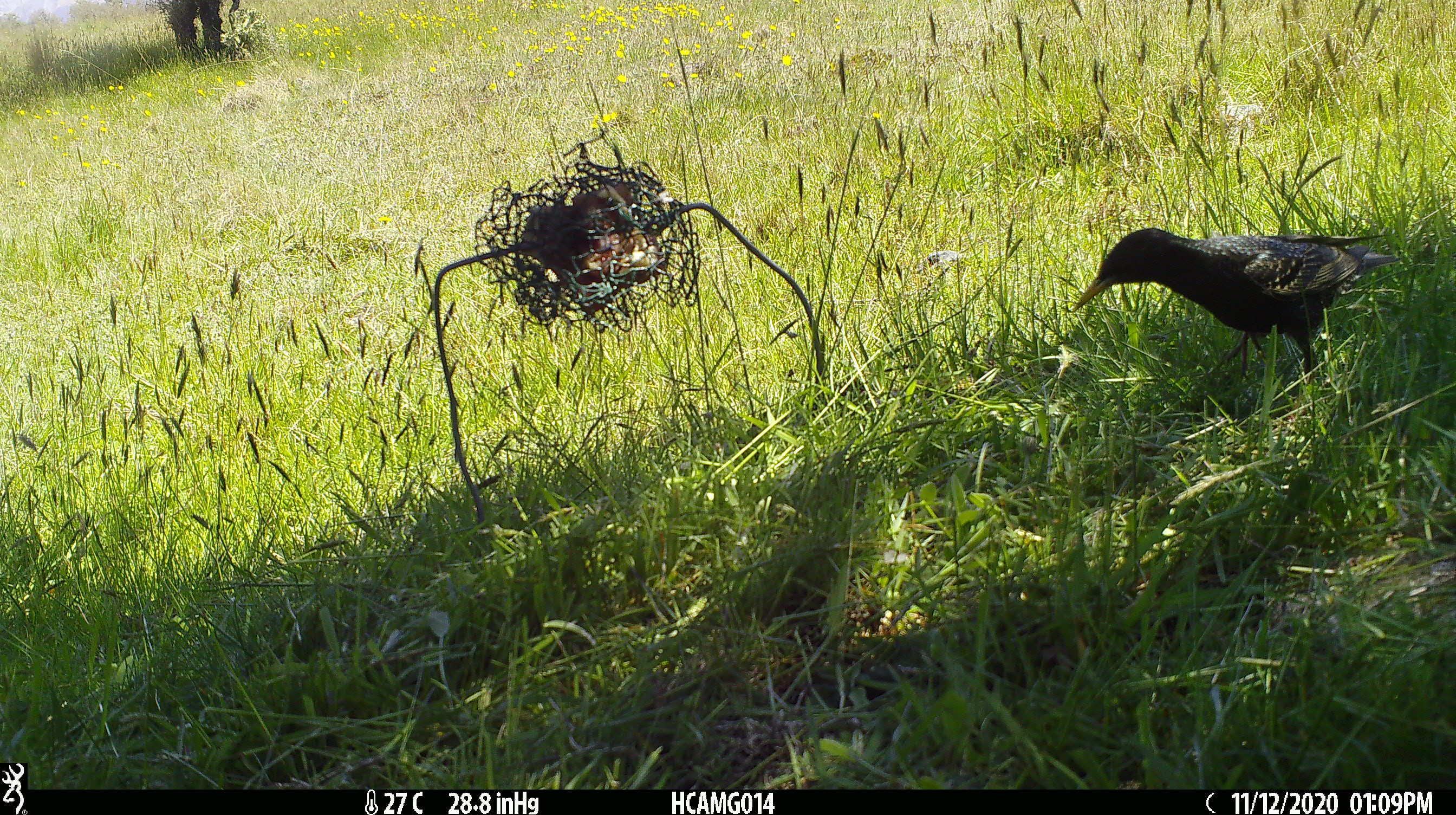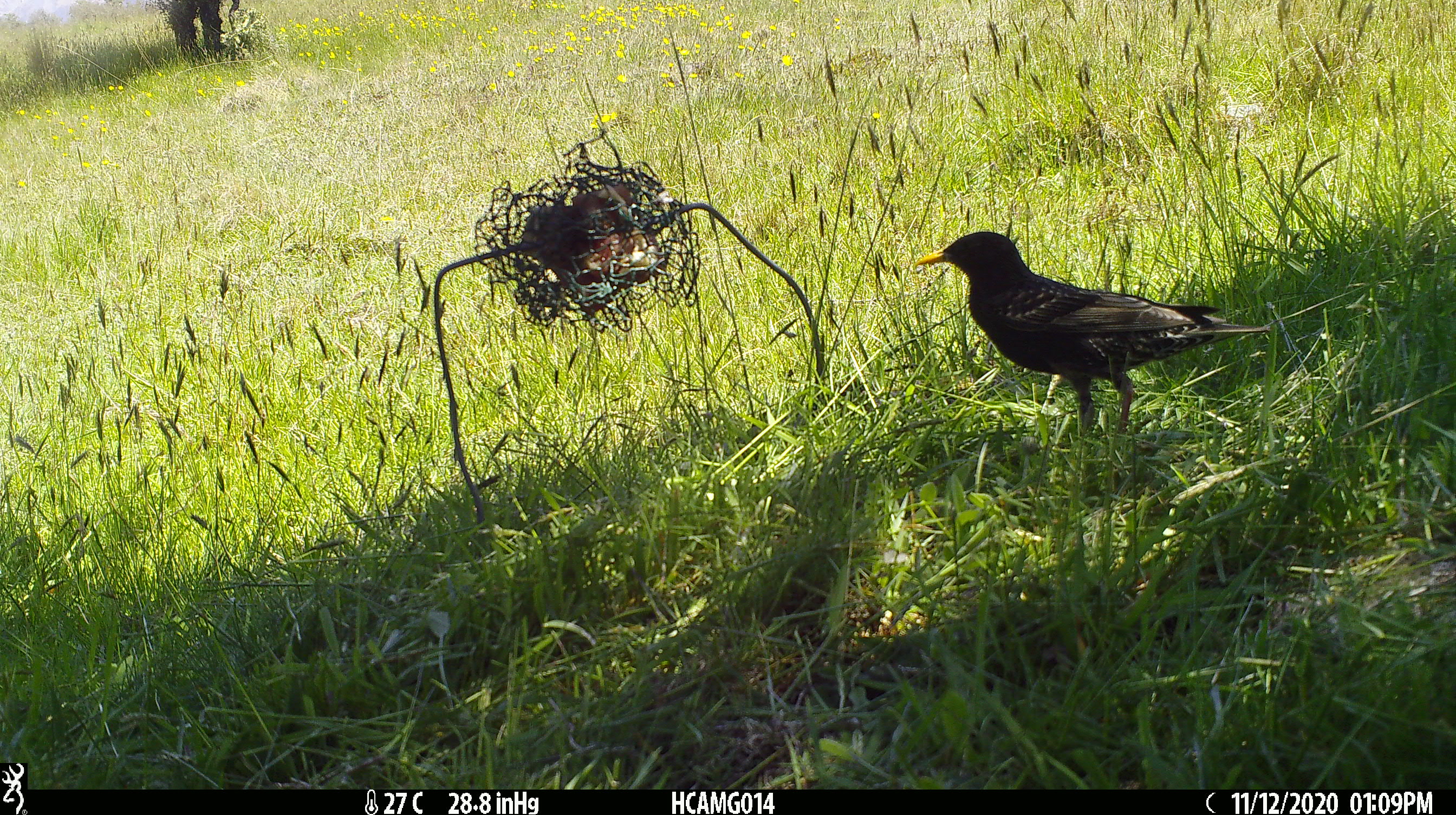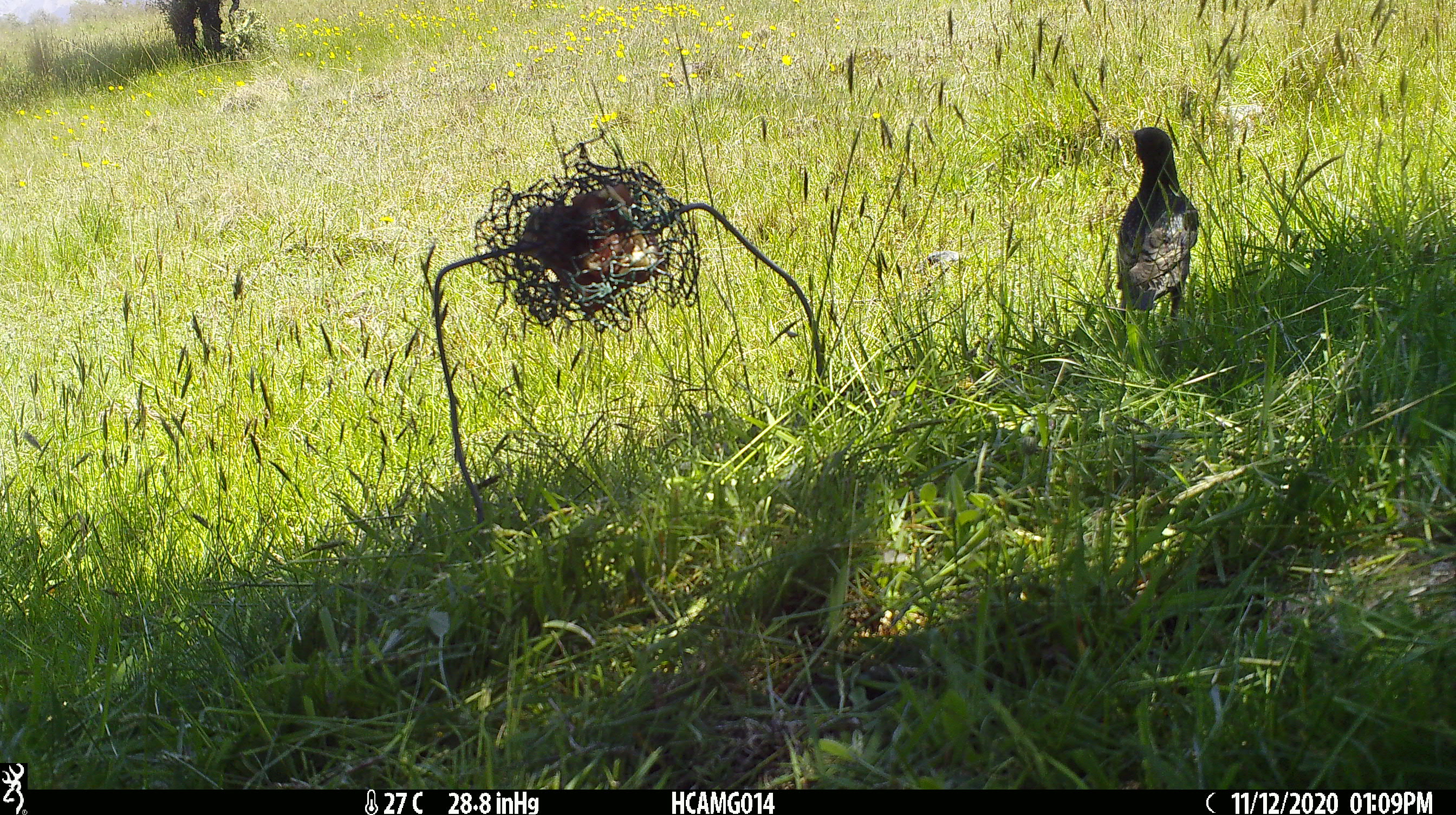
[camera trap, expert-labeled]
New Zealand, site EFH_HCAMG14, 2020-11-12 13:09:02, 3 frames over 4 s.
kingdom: Animalia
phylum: Chordata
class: Aves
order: Passeriformes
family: Sturnidae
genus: Sturnus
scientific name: Sturnus vulgaris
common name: european starling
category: starling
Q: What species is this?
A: Starling (european starling) (Sturnus vulgaris).